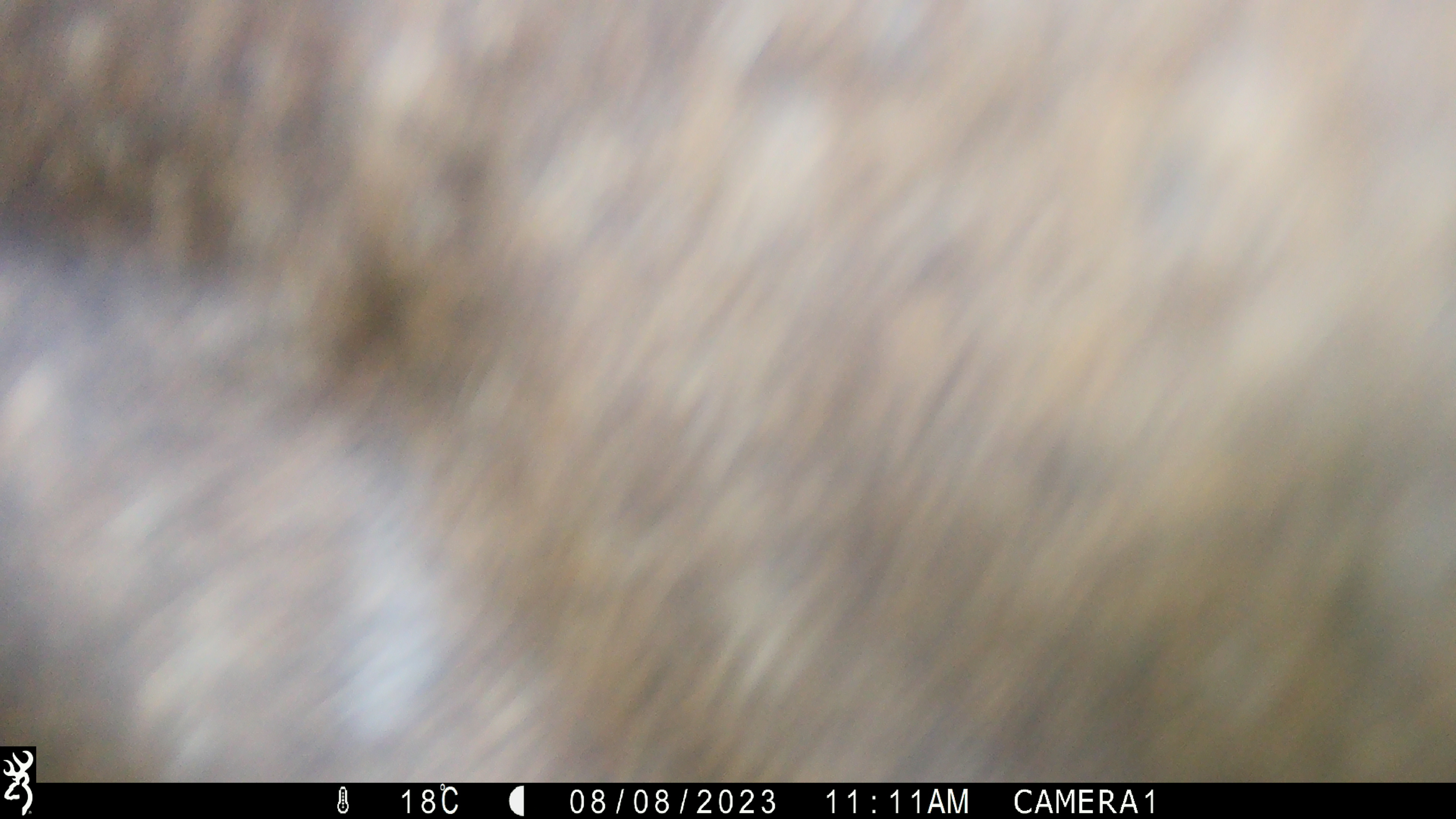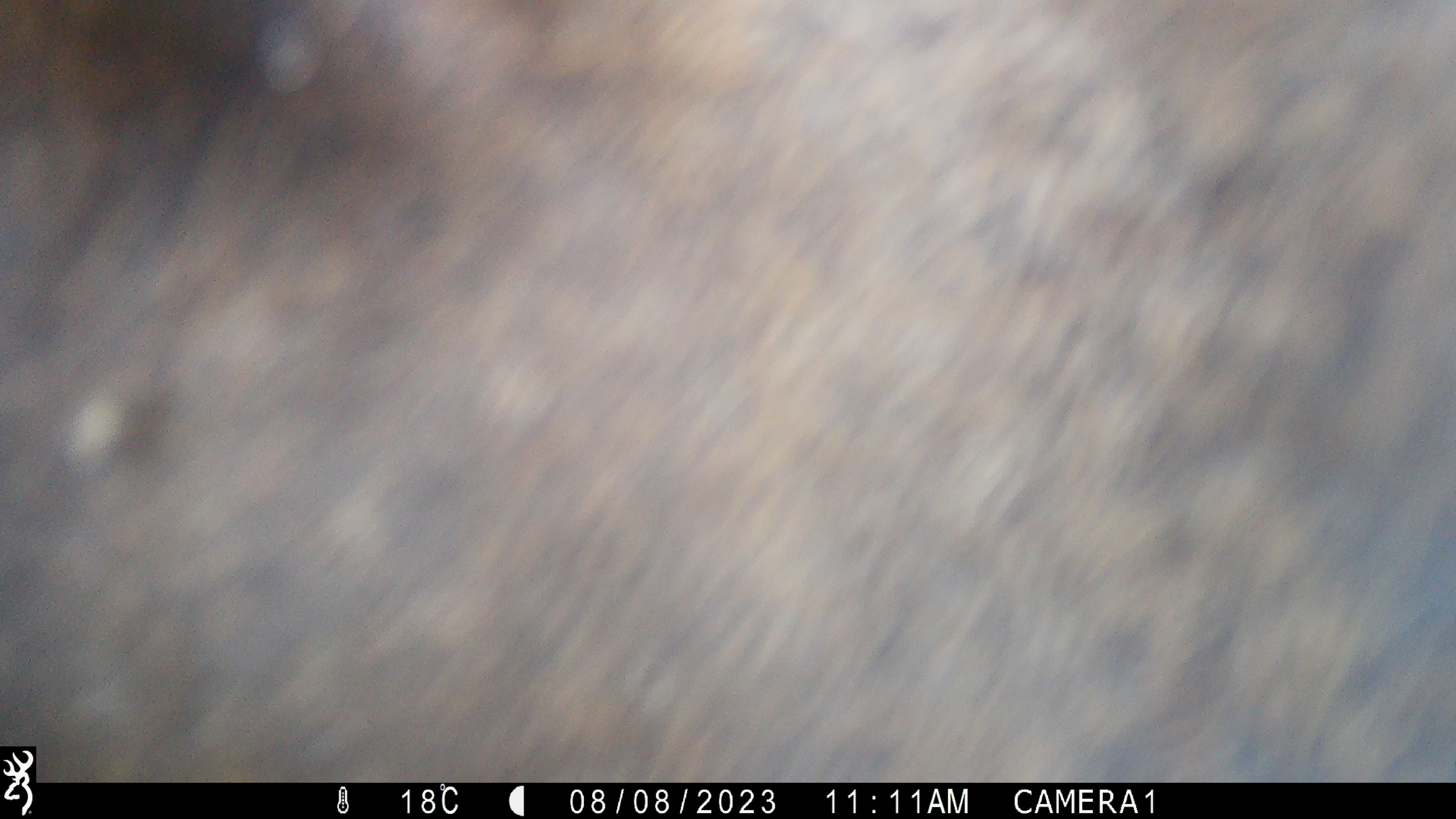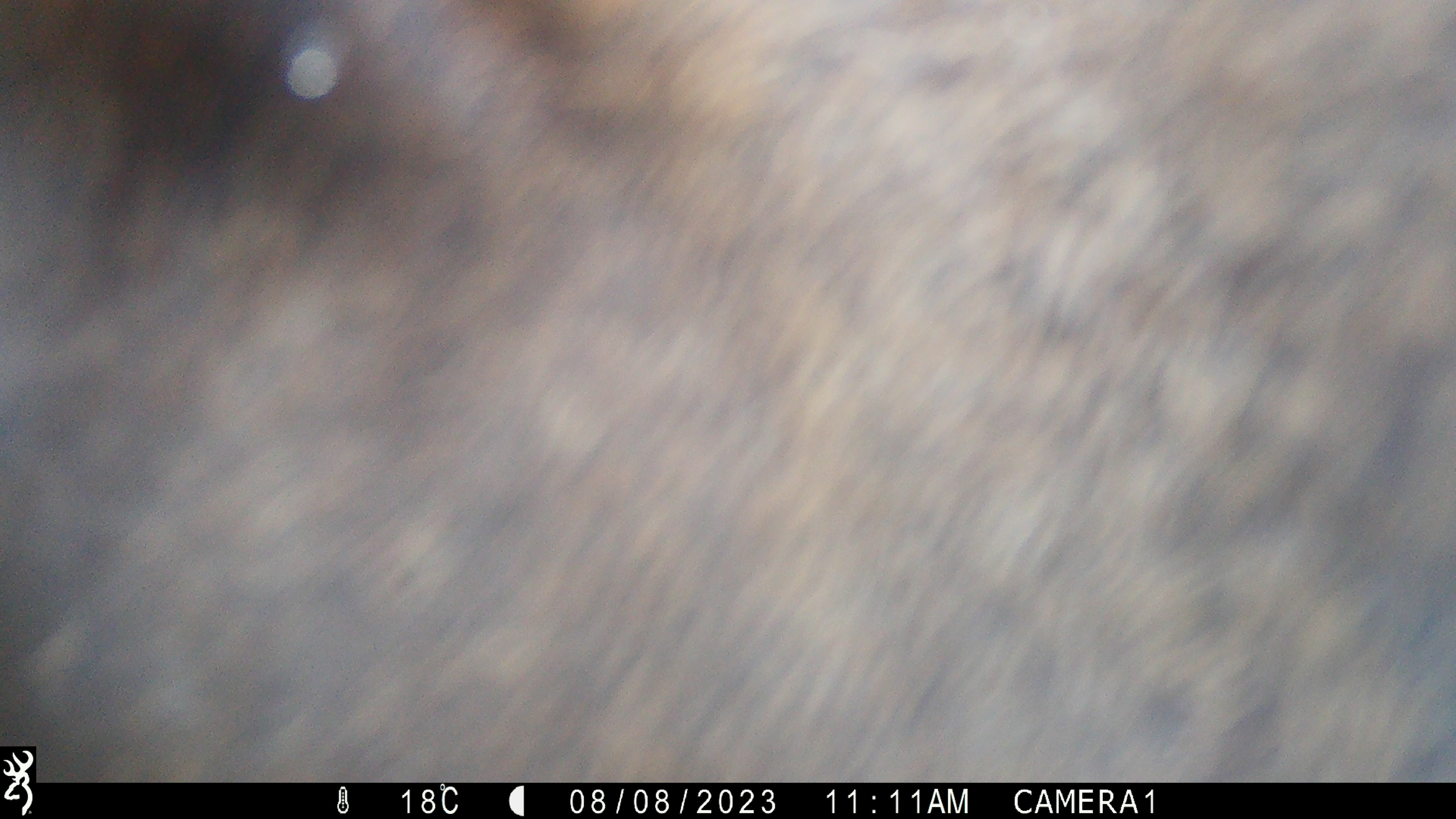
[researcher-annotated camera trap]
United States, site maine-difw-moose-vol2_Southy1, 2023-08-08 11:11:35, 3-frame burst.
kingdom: Animalia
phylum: Chordata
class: Mammalia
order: Artiodactyla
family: Cervidae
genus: Alces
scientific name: Alces alces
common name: moose